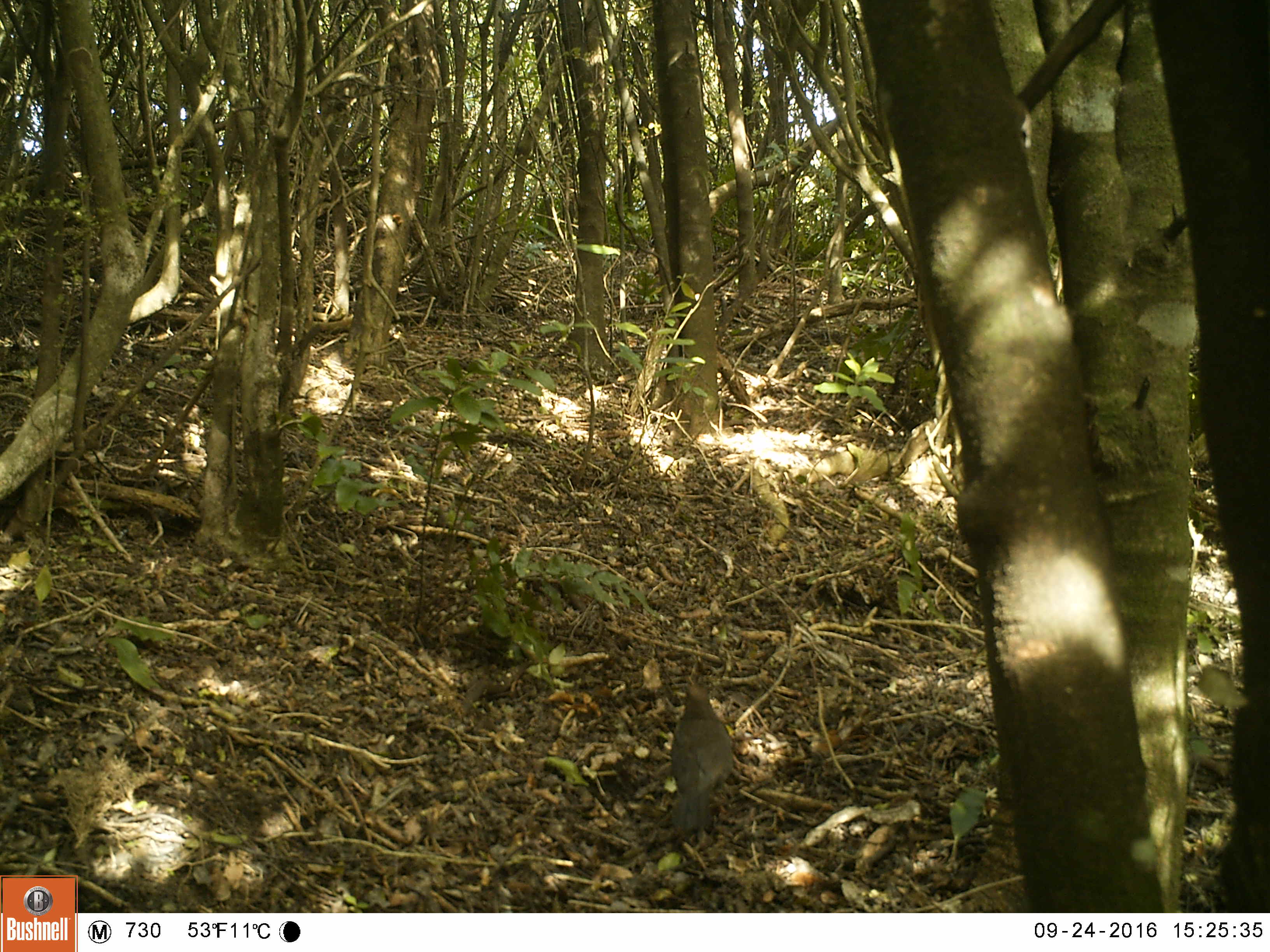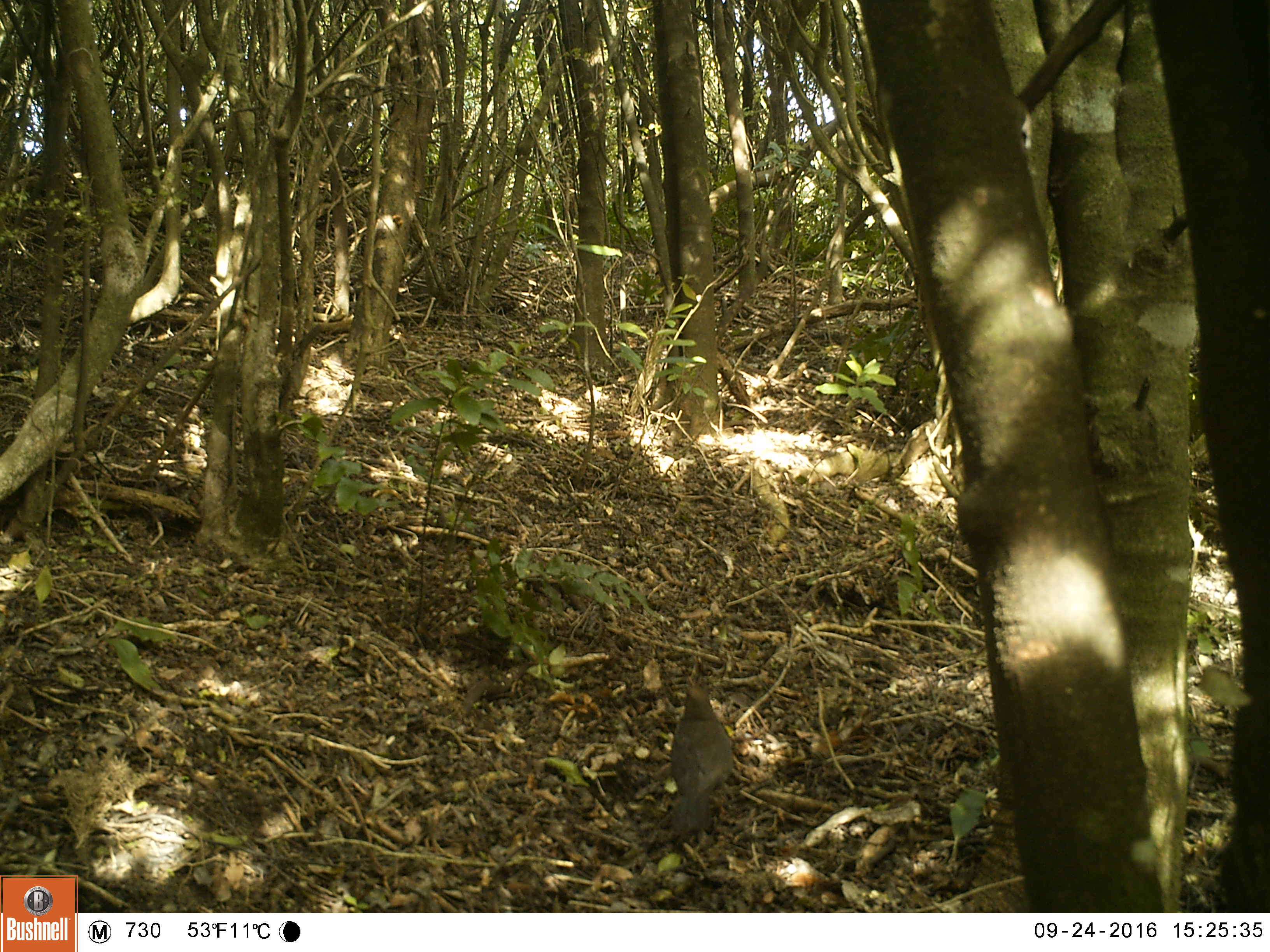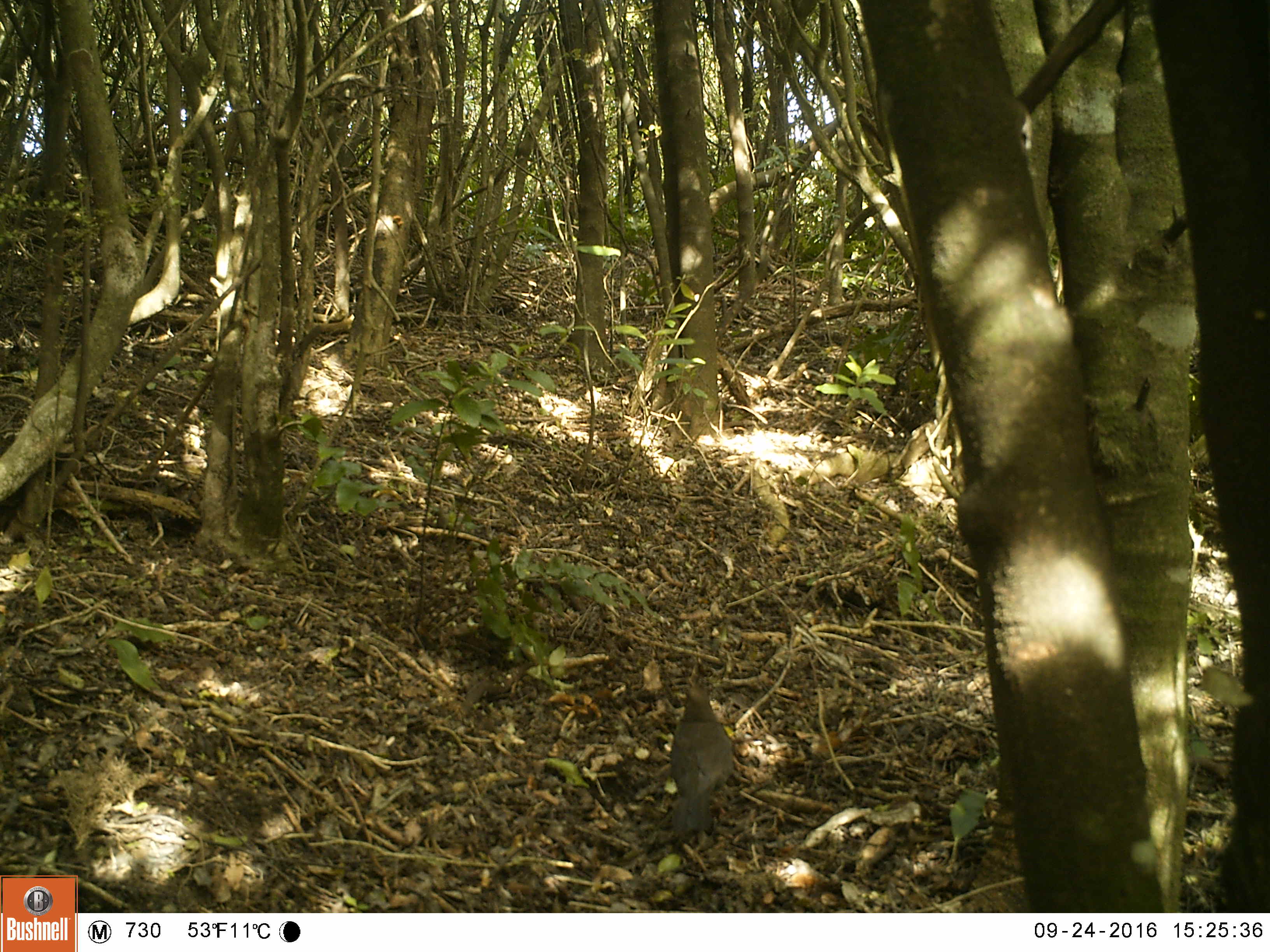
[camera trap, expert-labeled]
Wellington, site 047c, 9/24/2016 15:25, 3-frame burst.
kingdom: Animalia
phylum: Chordata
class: Aves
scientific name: Aves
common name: bird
Bird (Aves).